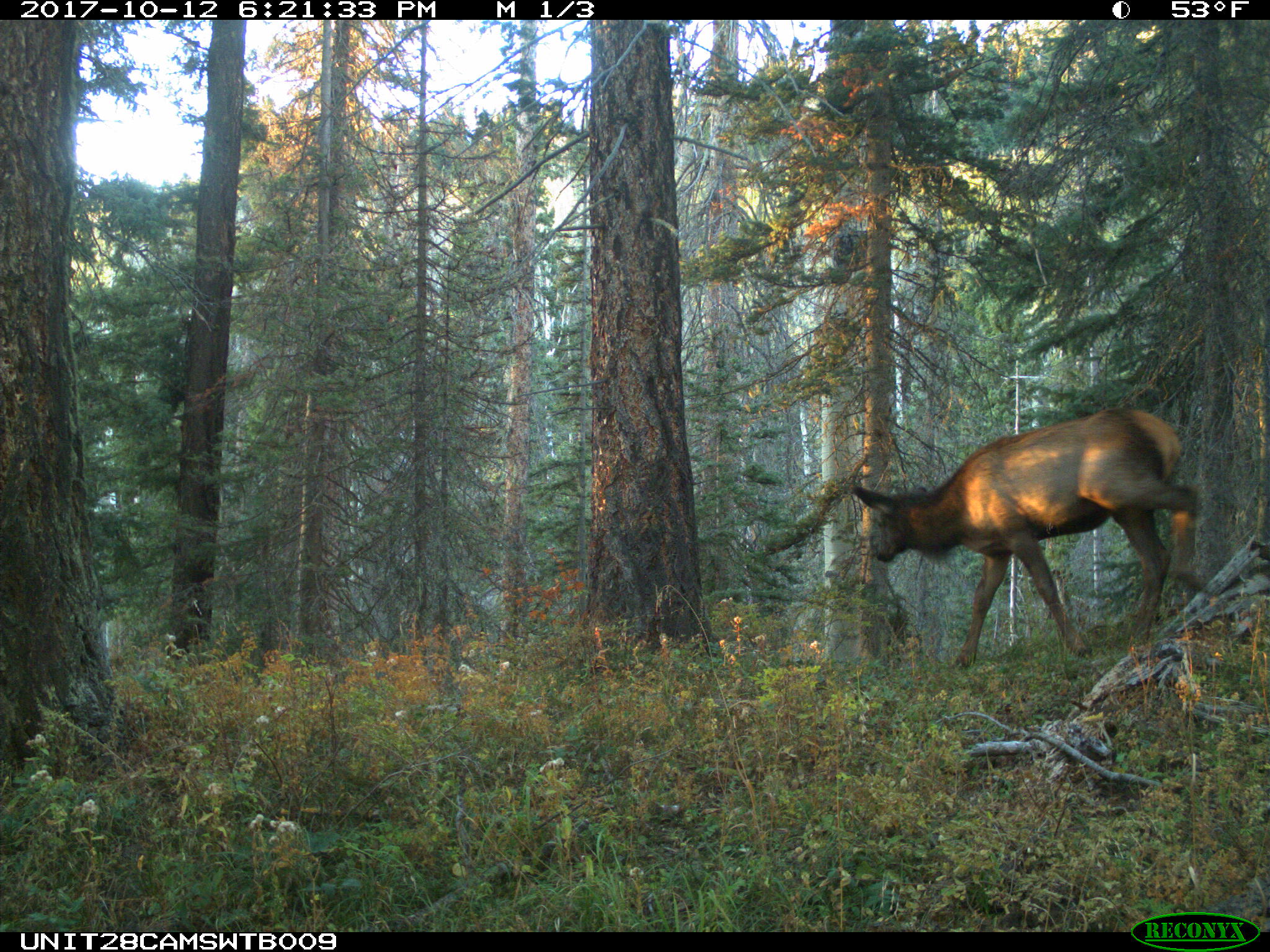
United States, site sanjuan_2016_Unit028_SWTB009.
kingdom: Animalia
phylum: Chordata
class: Mammalia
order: Artiodactyla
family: Cervidae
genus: Cervus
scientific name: Cervus elaphus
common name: red deer